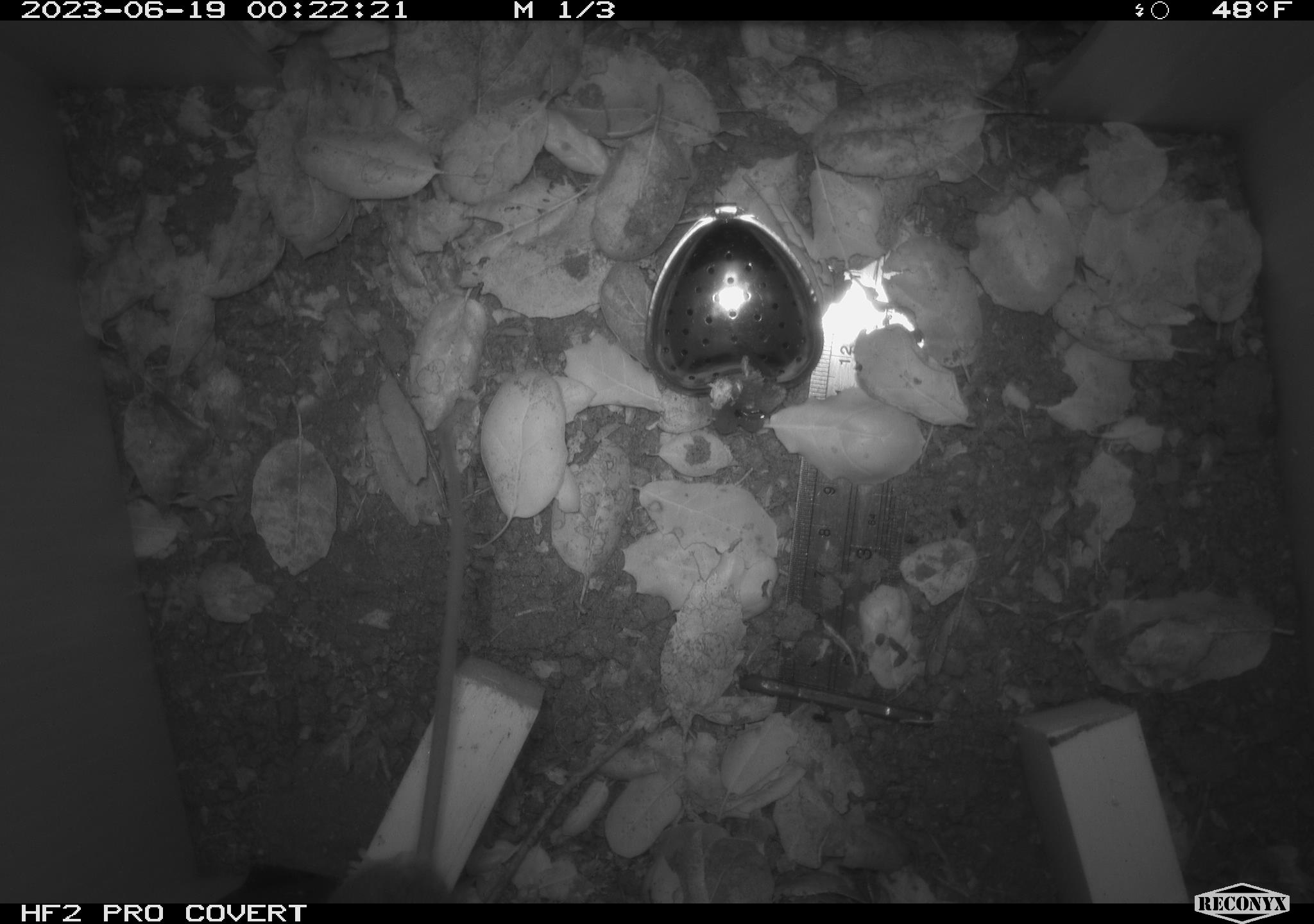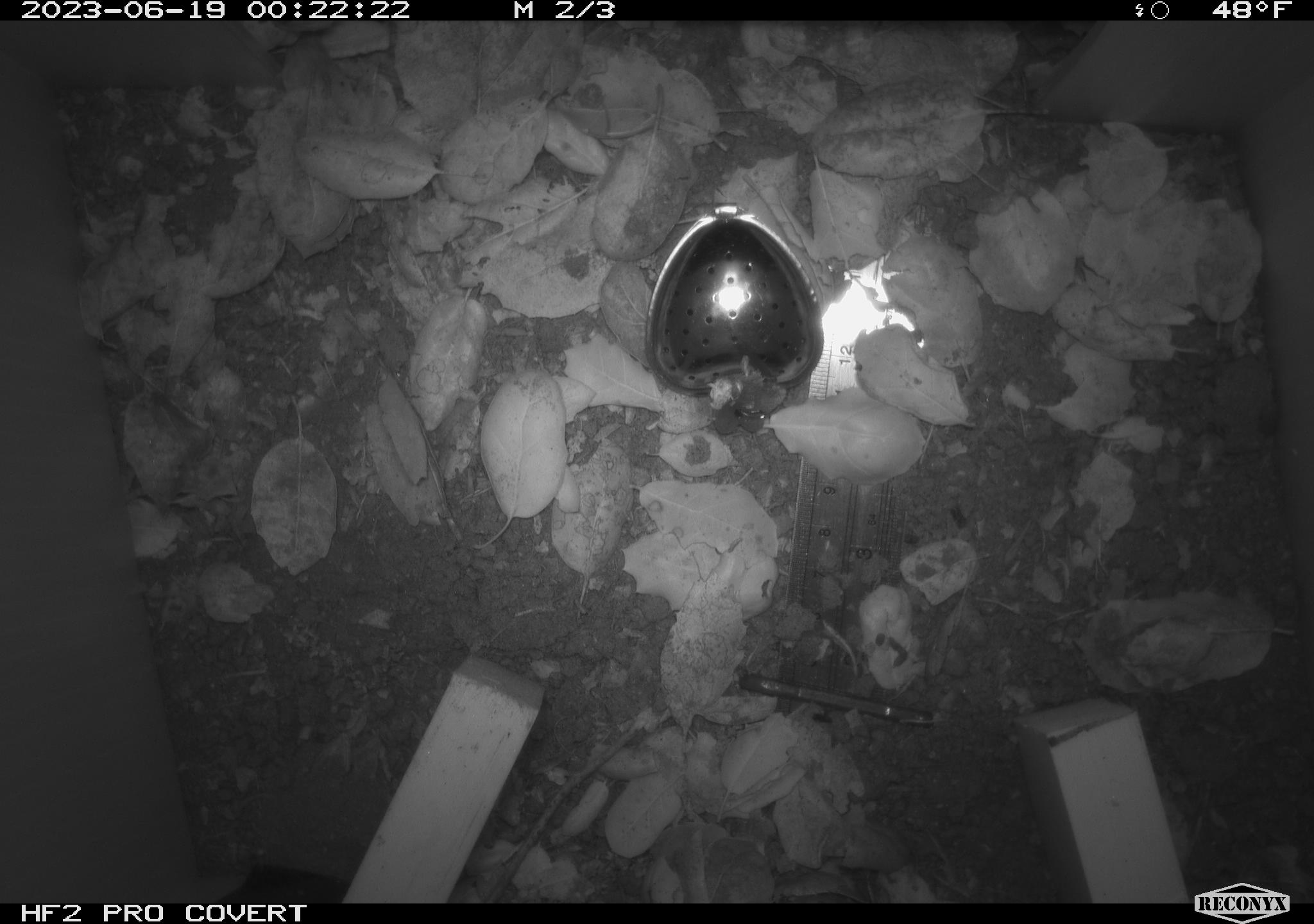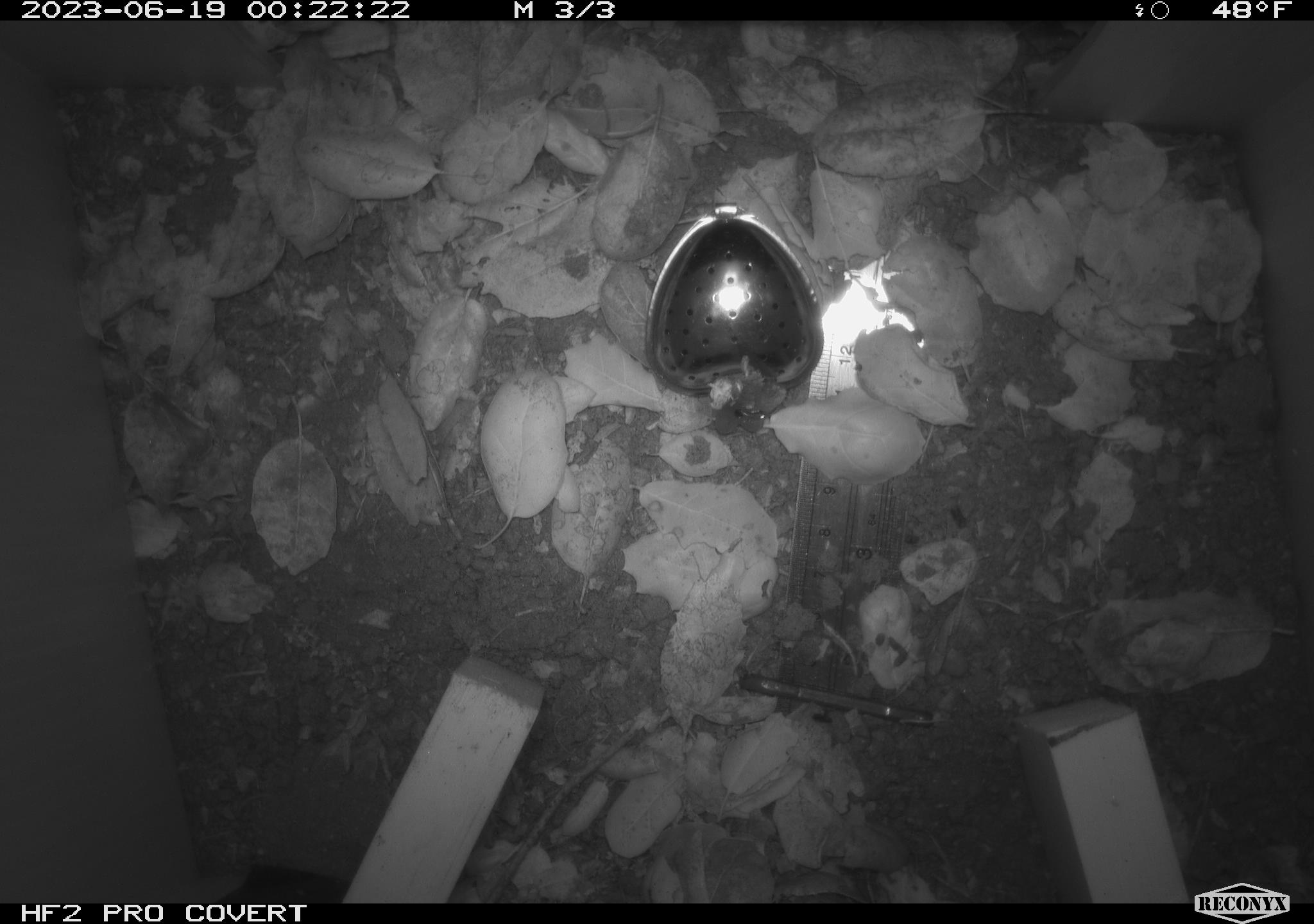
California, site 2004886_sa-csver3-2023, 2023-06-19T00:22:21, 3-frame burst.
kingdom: Animalia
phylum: Chordata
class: Mammalia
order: Rodentia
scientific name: Rodentia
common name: mouse species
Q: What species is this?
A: Mouse species (Rodentia).